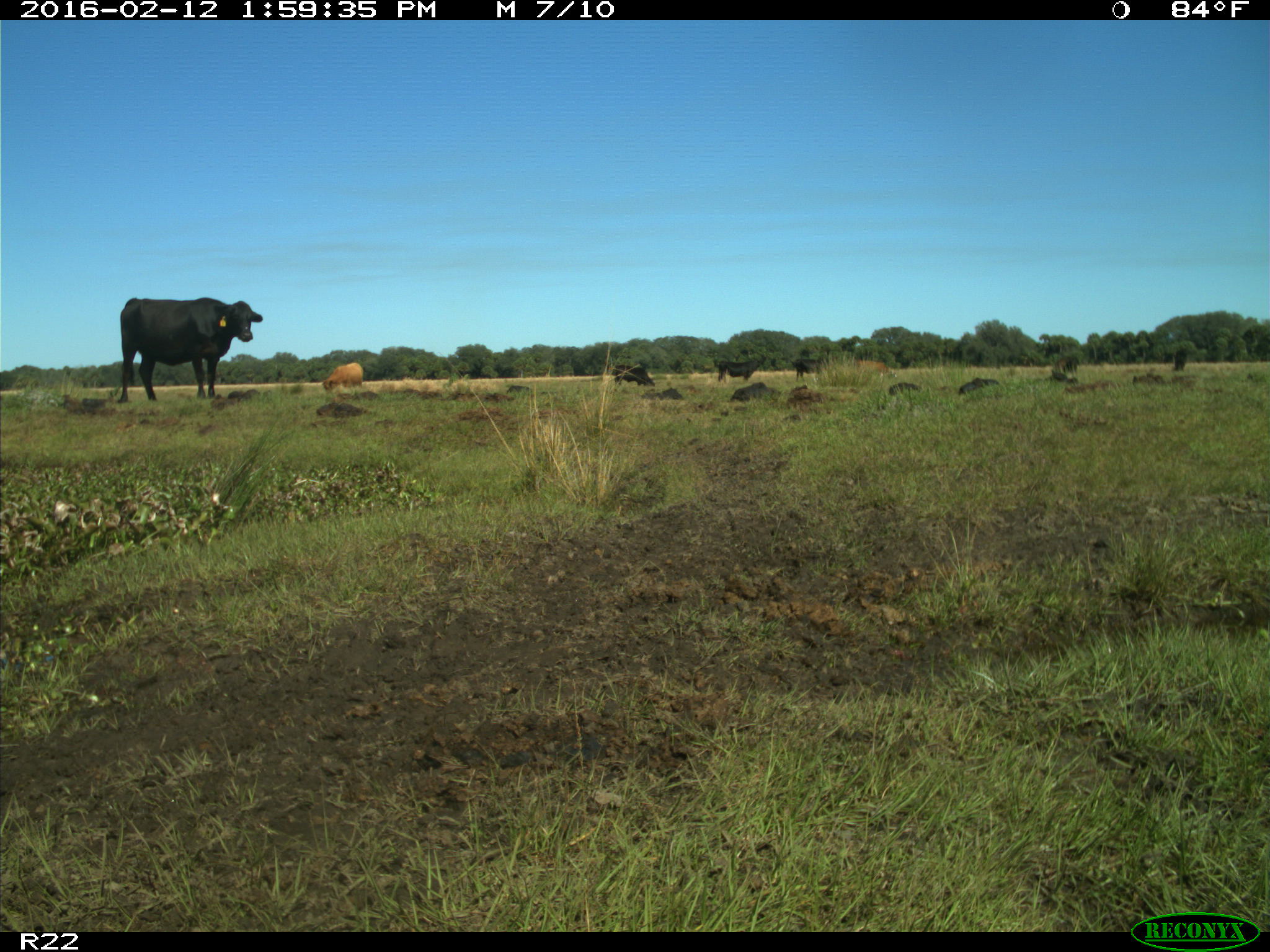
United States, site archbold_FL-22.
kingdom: Animalia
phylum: Chordata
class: Mammalia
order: Artiodactyla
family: Bovidae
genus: Bos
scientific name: Bos taurus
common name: domestic cow